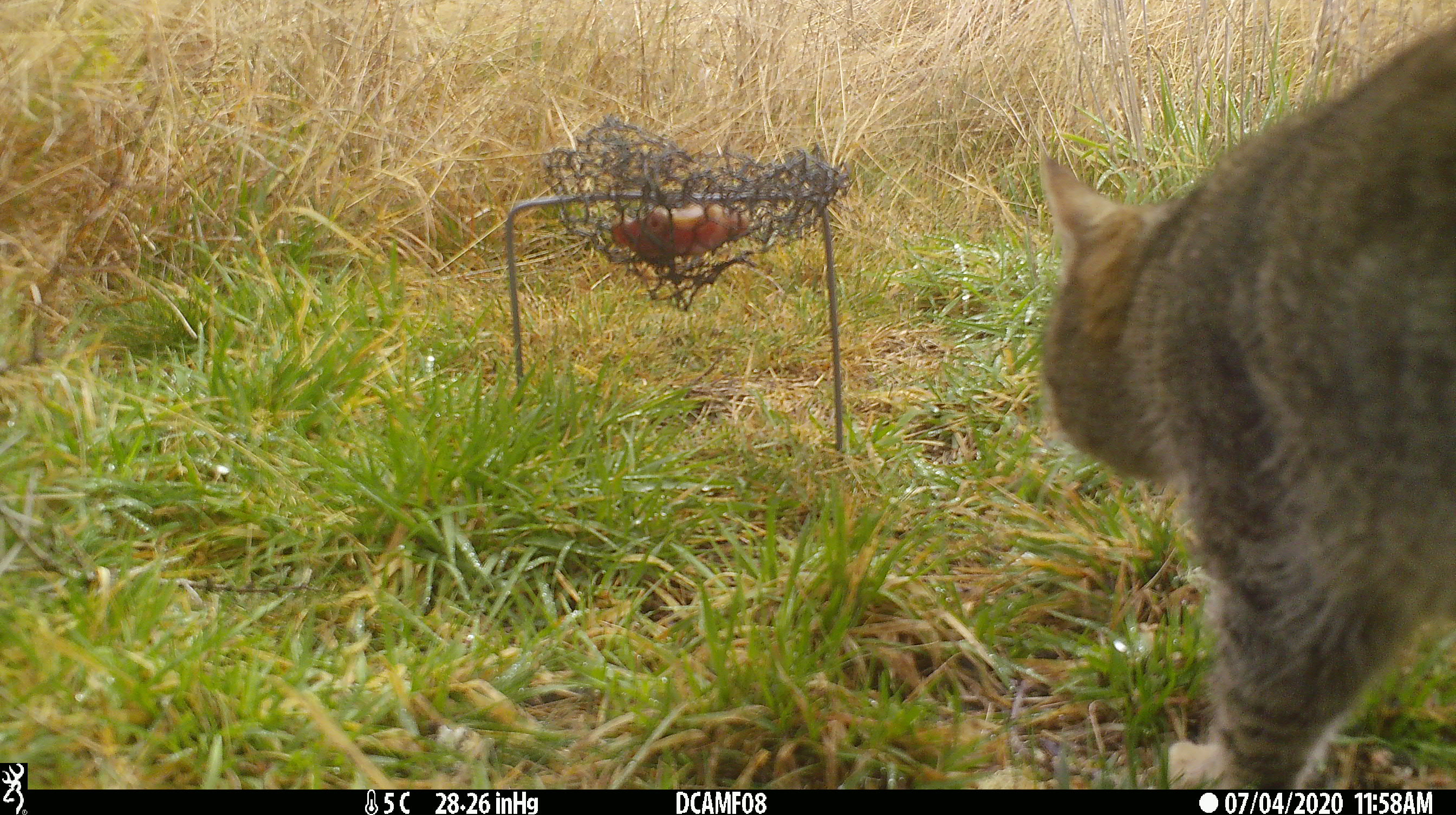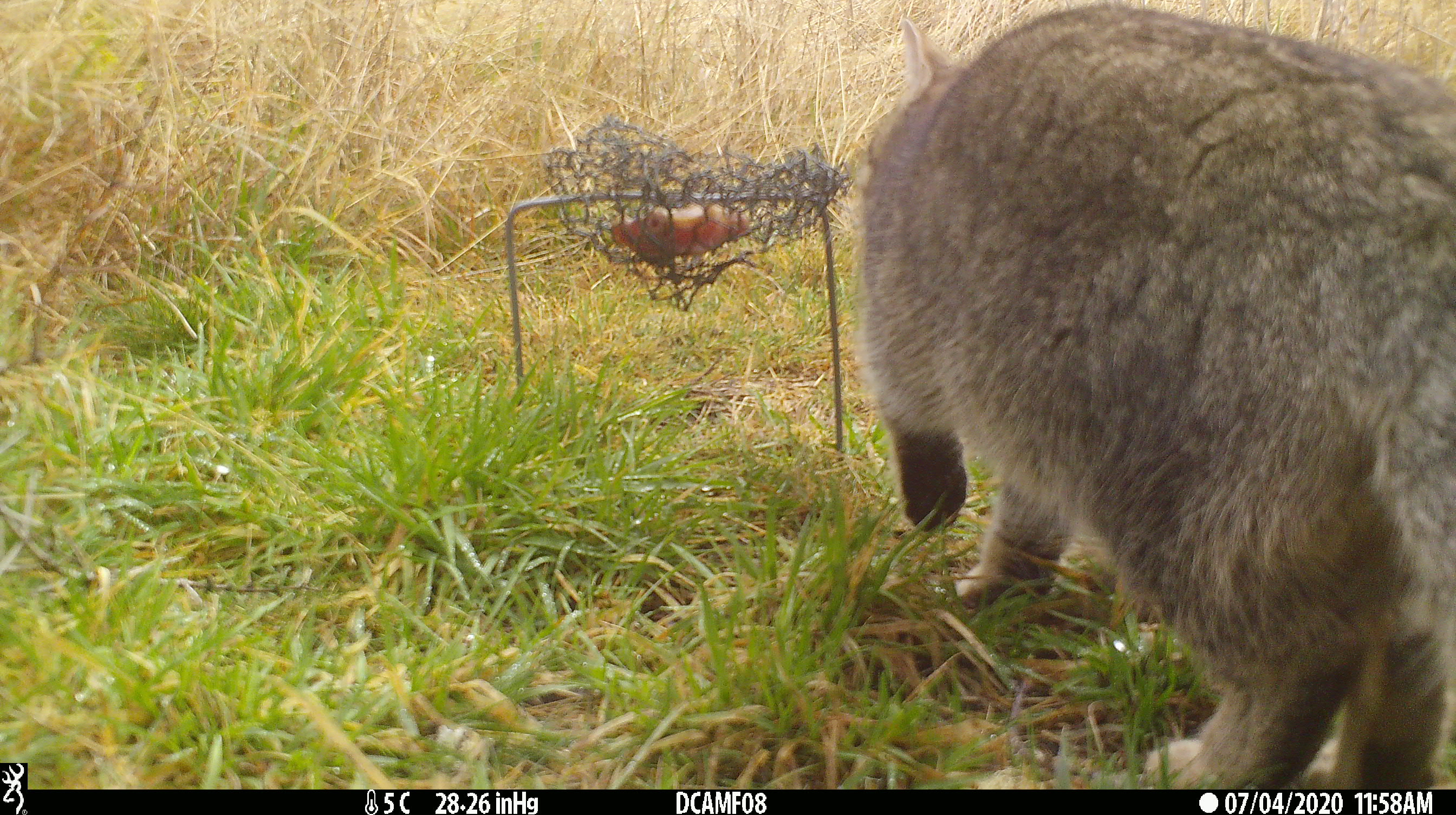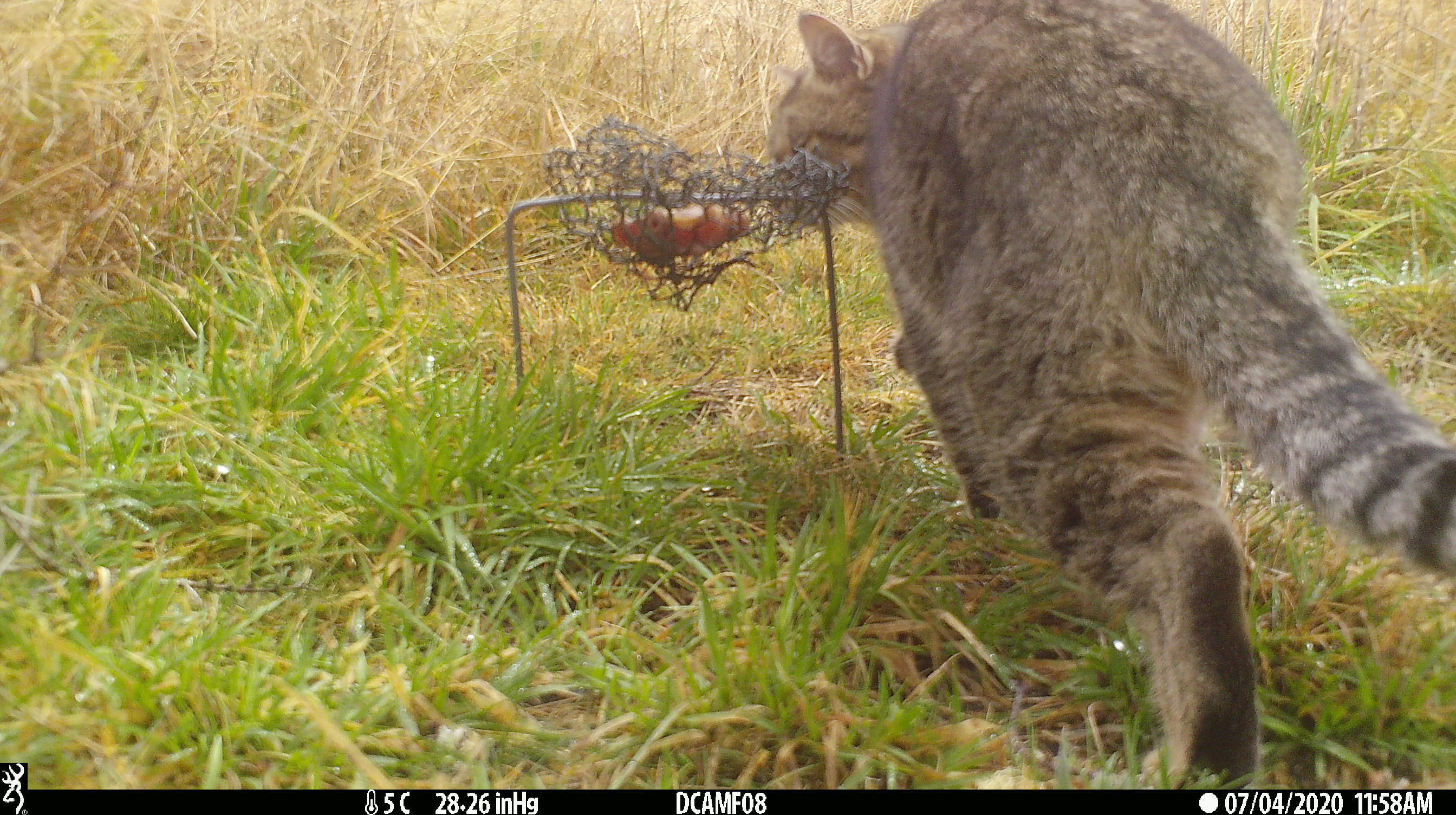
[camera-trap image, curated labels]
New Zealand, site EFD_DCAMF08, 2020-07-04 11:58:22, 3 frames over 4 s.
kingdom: Animalia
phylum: Chordata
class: Mammalia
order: Carnivora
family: Felidae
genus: Felis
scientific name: Felis catus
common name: domestic cat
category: cat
Cat (domestic cat) (Felis catus).